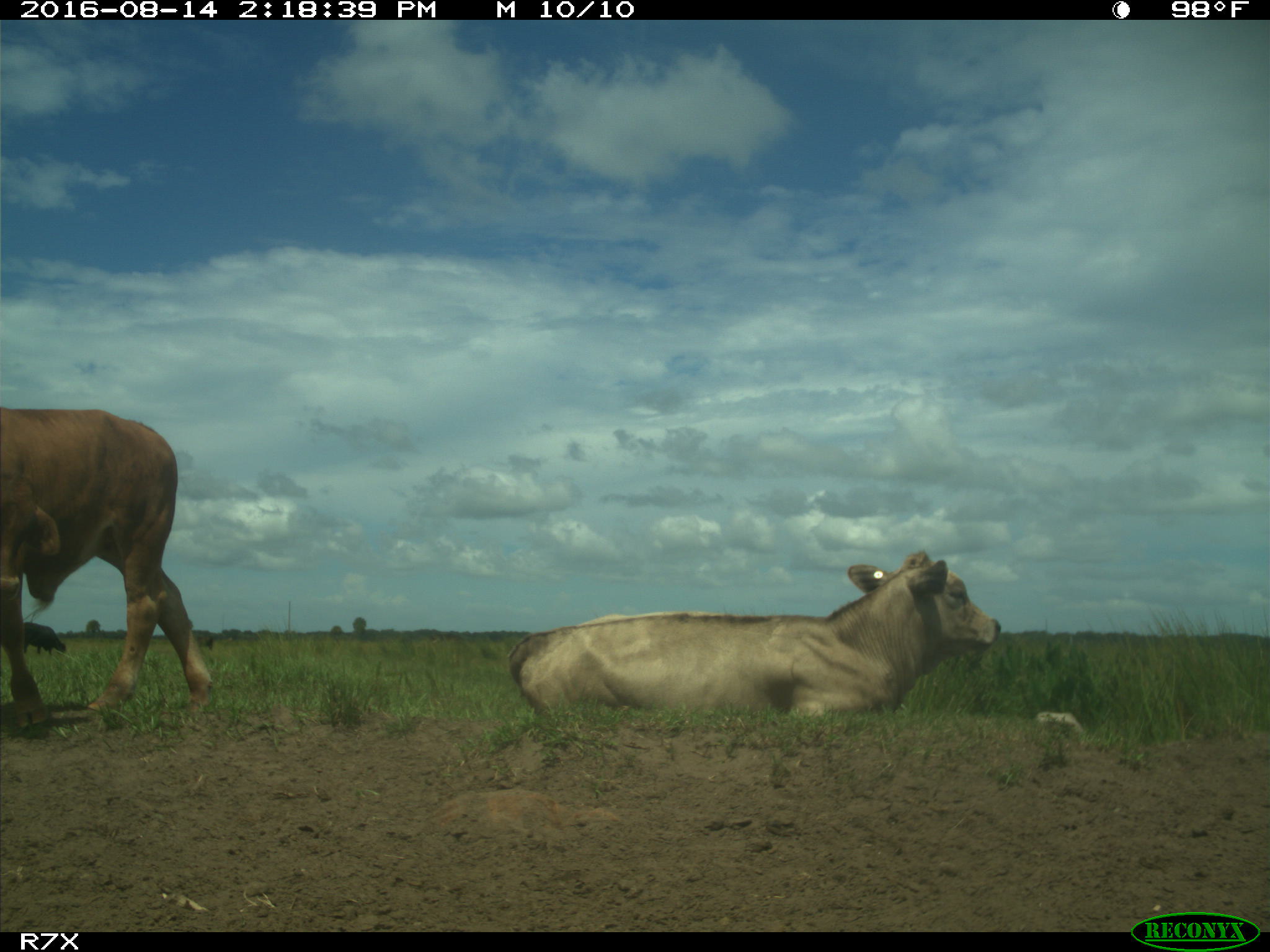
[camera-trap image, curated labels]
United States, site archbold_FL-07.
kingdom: Animalia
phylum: Chordata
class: Mammalia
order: Artiodactyla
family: Bovidae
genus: Bos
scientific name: Bos taurus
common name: domestic cow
Bos taurus (domestic cow).